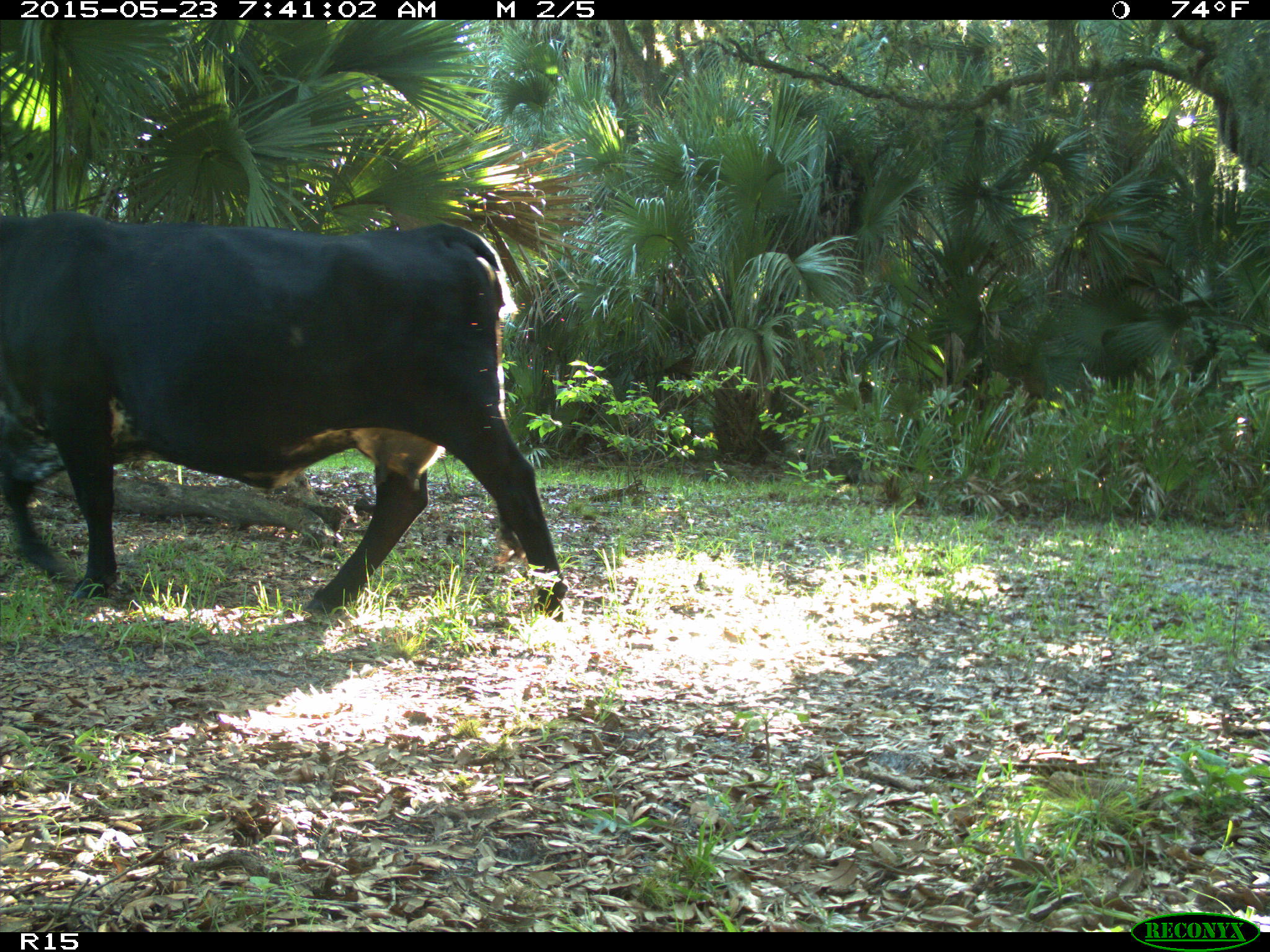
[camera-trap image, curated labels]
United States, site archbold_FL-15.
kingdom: Animalia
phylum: Chordata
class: Mammalia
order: Artiodactyla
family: Bovidae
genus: Bos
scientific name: Bos taurus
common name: domestic cow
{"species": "Bos taurus (domestic cow)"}